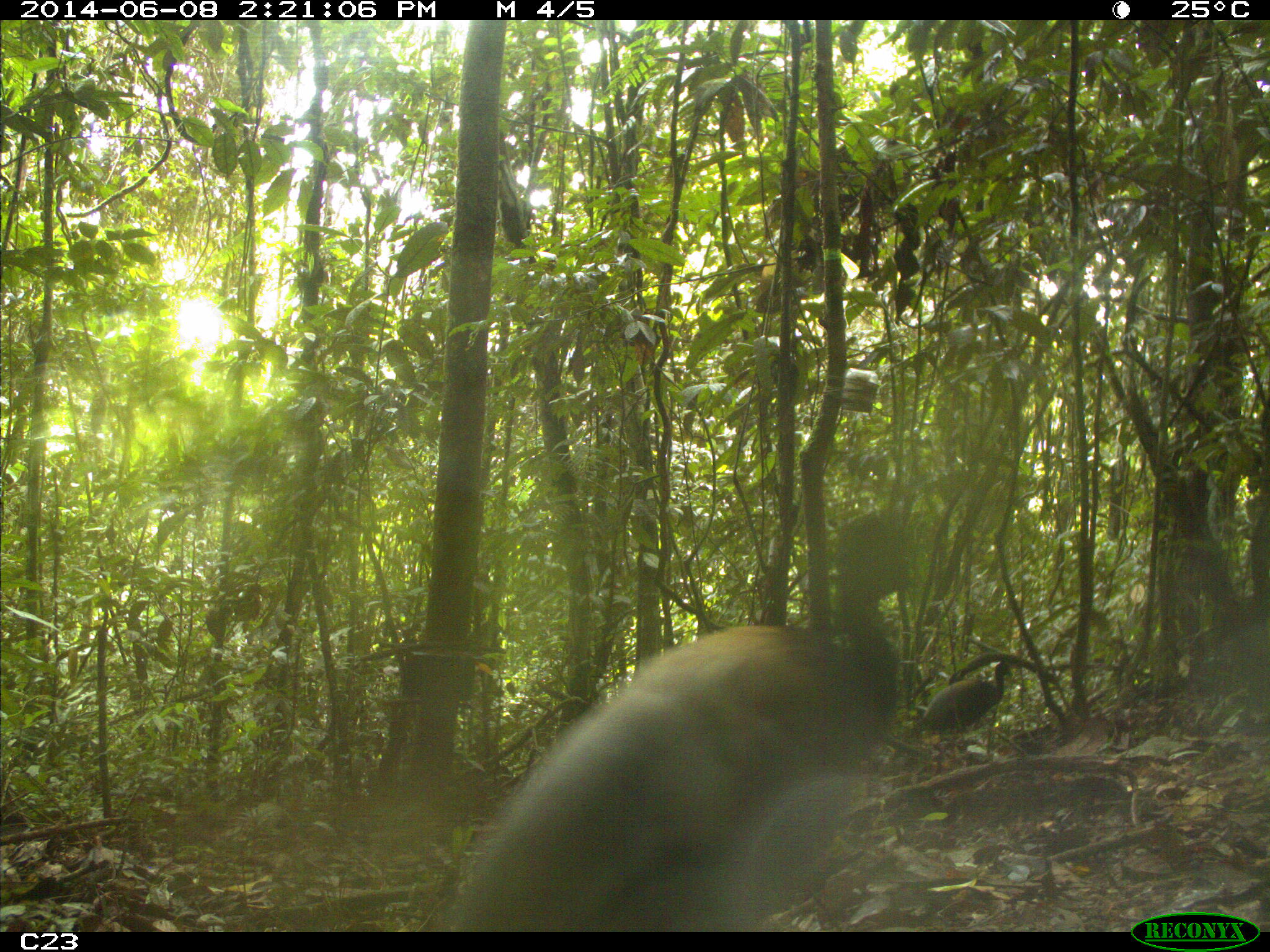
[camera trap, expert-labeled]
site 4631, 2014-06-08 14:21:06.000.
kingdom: Animalia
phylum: Chordata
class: Aves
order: Gruiformes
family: Psophiidae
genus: Psophia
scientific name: Psophia crepitans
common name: gray-winged trumpeter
Psophia crepitans (gray-winged trumpeter), count 3, age adult.